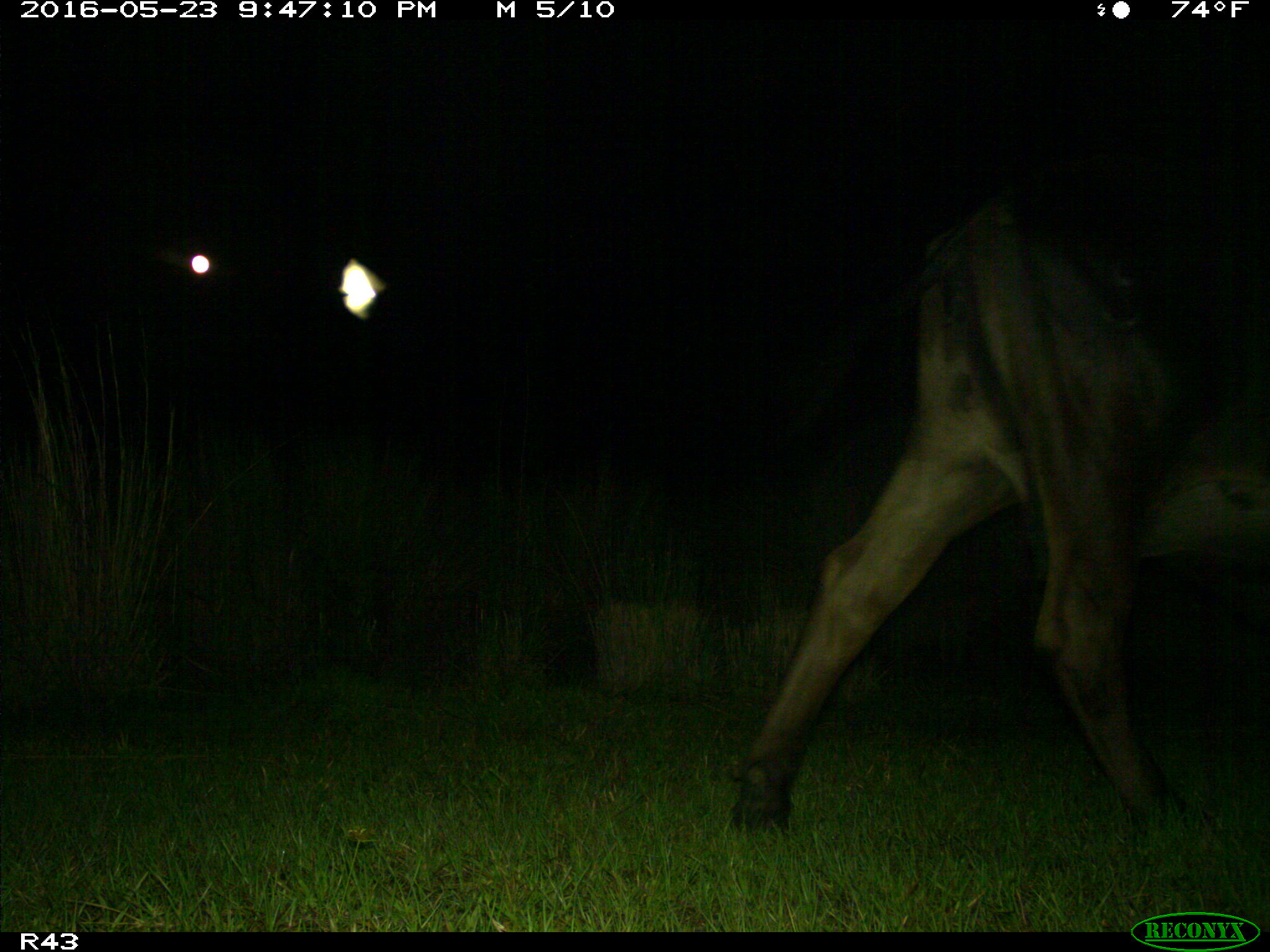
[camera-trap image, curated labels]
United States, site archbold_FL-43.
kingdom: Animalia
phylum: Chordata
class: Mammalia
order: Artiodactyla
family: Bovidae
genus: Bos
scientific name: Bos taurus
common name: domestic cow